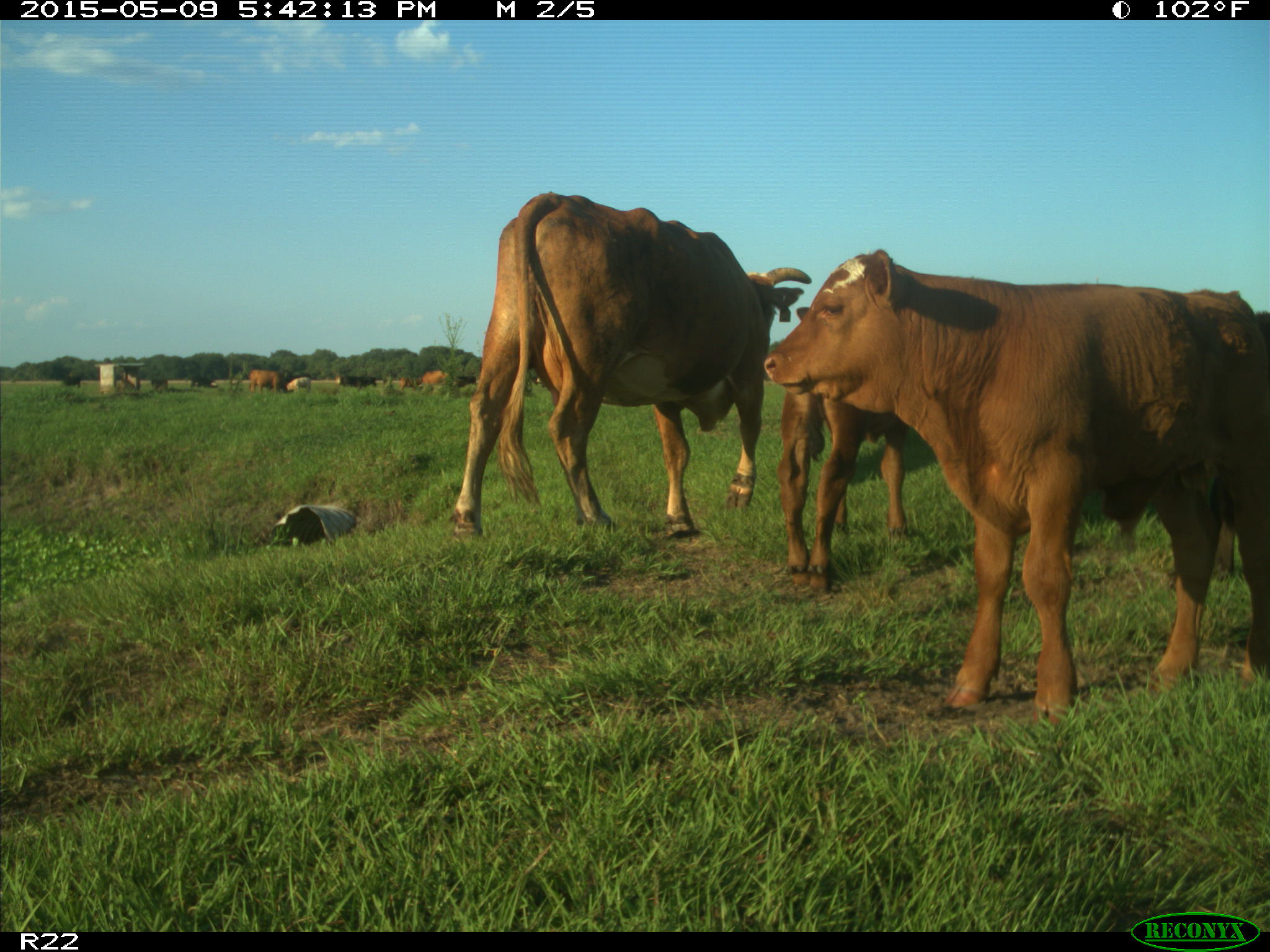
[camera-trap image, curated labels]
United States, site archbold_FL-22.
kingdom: Animalia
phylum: Chordata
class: Mammalia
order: Artiodactyla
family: Bovidae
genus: Bos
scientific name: Bos taurus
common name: domestic cow